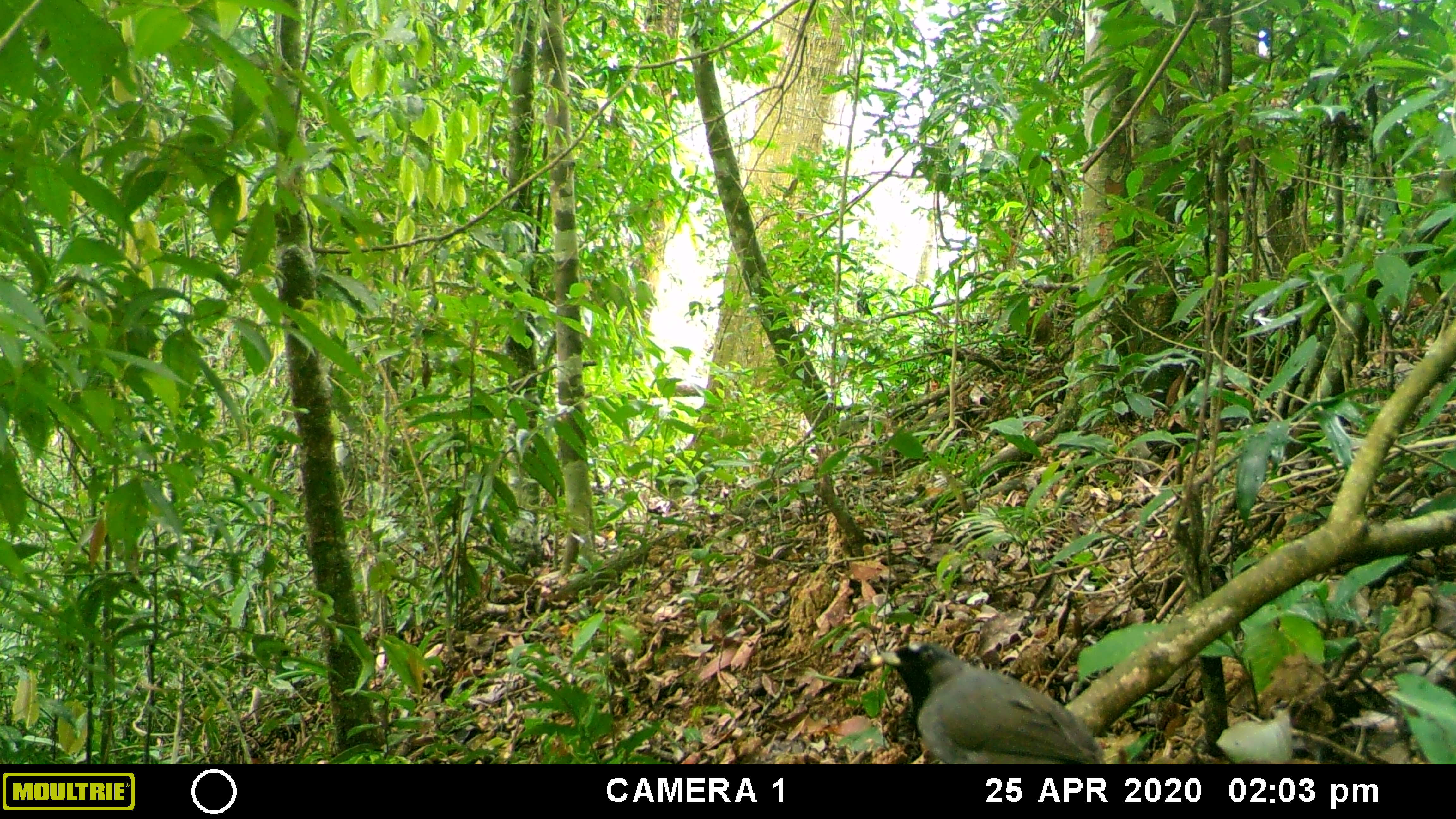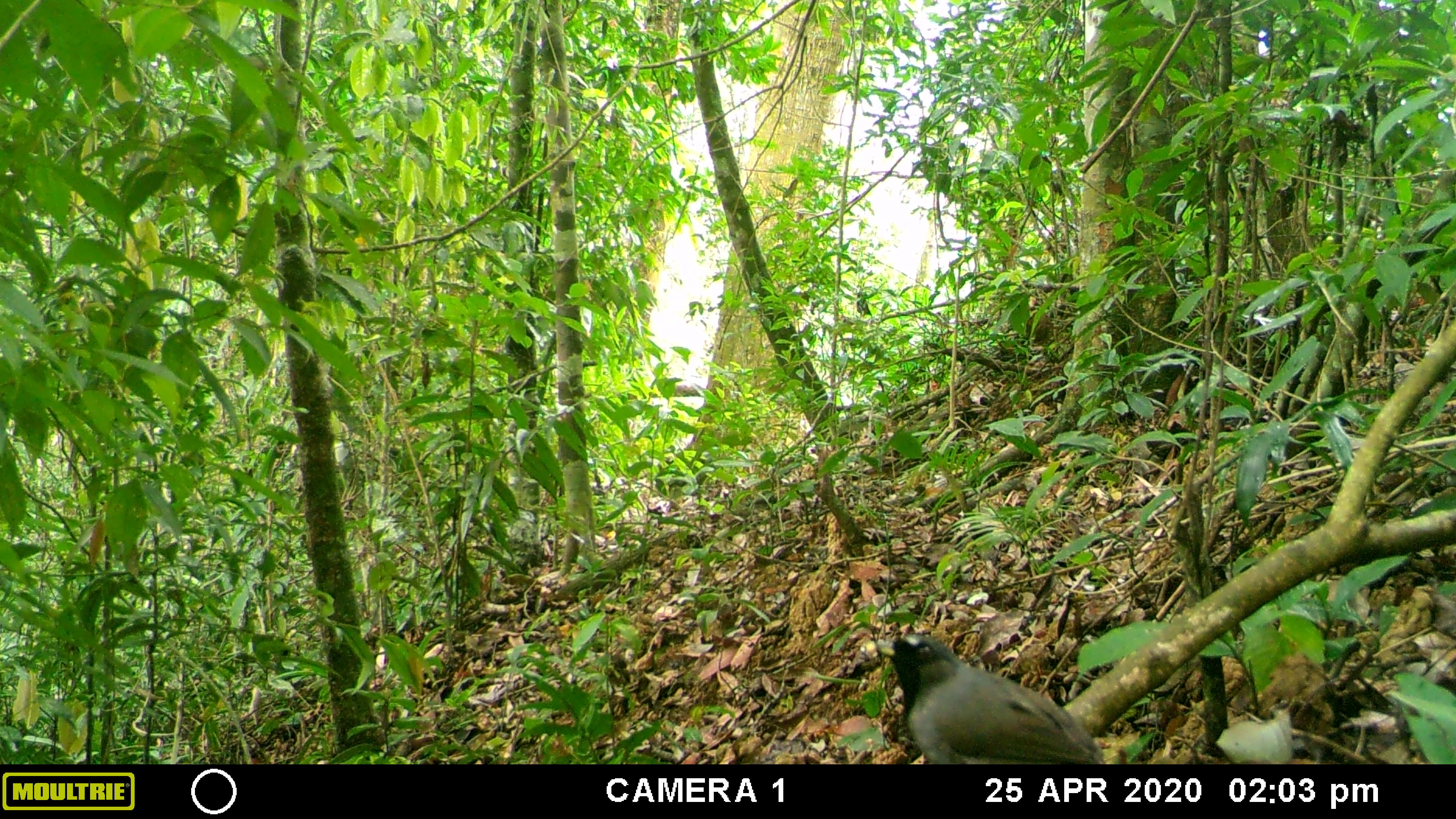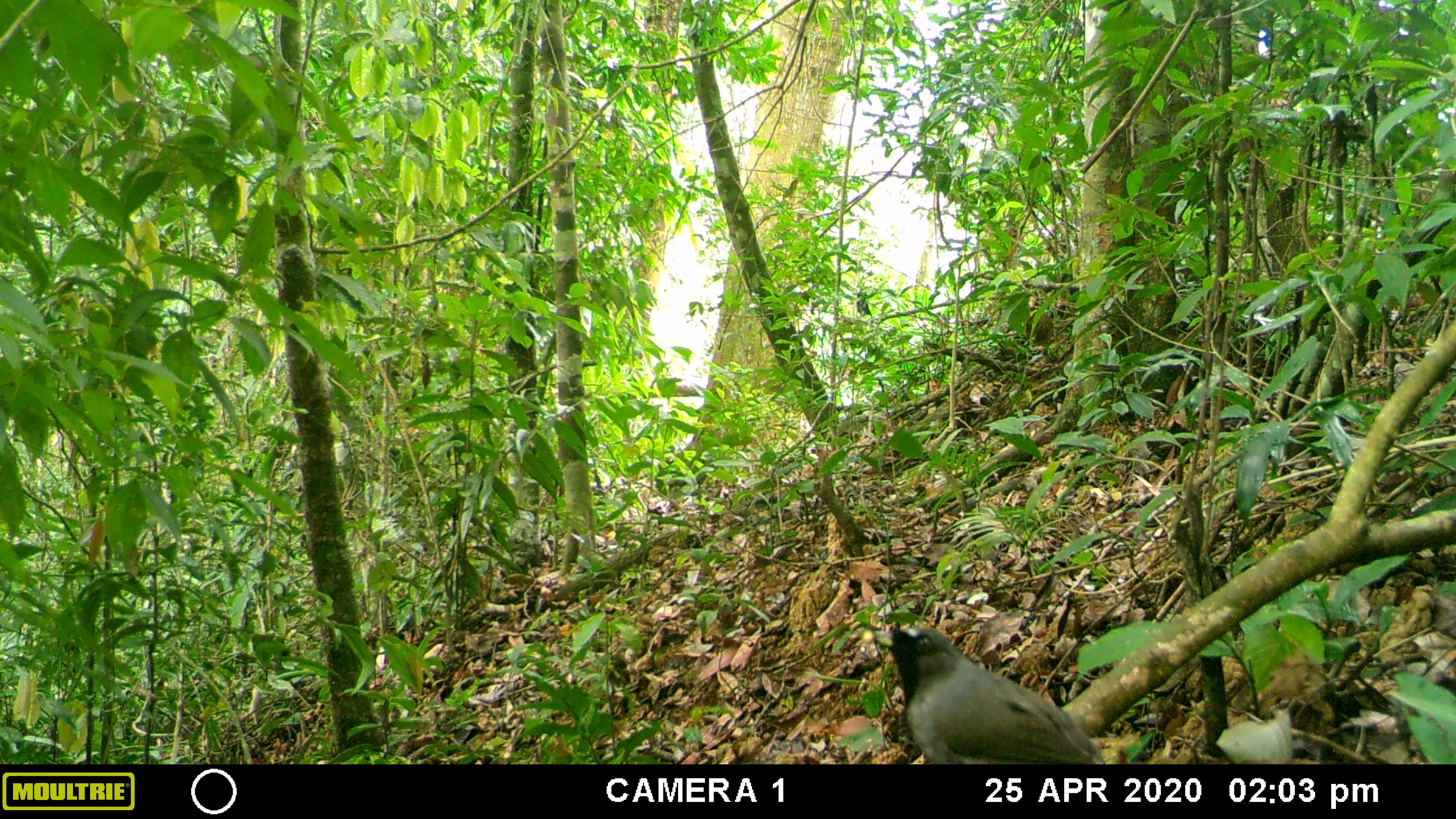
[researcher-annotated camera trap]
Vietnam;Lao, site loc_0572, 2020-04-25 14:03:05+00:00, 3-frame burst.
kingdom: Animalia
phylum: Chordata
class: Aves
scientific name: Aves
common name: bird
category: unidentified bird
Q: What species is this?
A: Unidentified bird (bird) (Aves).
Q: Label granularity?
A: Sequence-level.